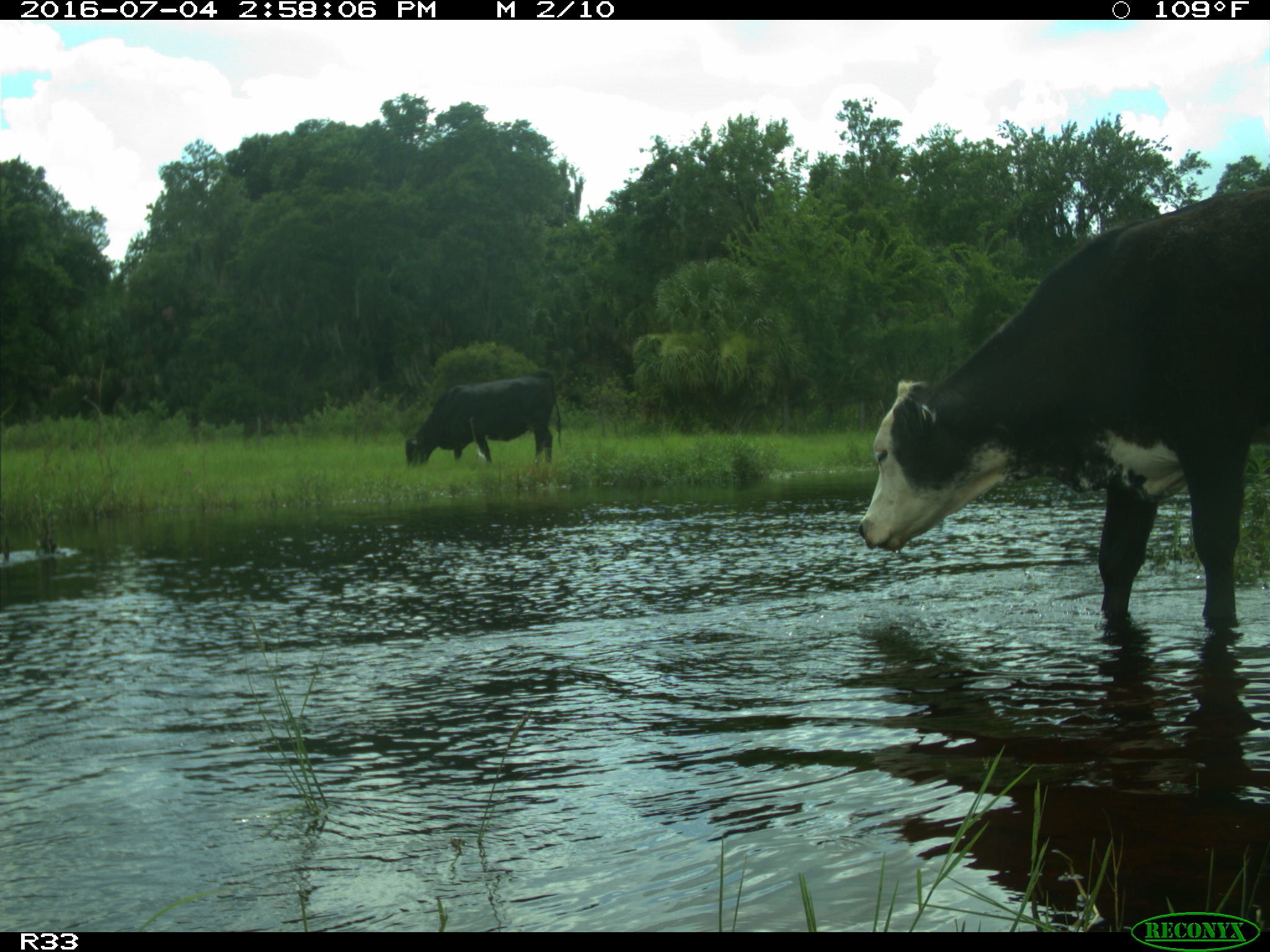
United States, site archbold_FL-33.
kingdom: Animalia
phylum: Chordata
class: Mammalia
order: Artiodactyla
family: Bovidae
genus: Bos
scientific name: Bos taurus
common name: domestic cow